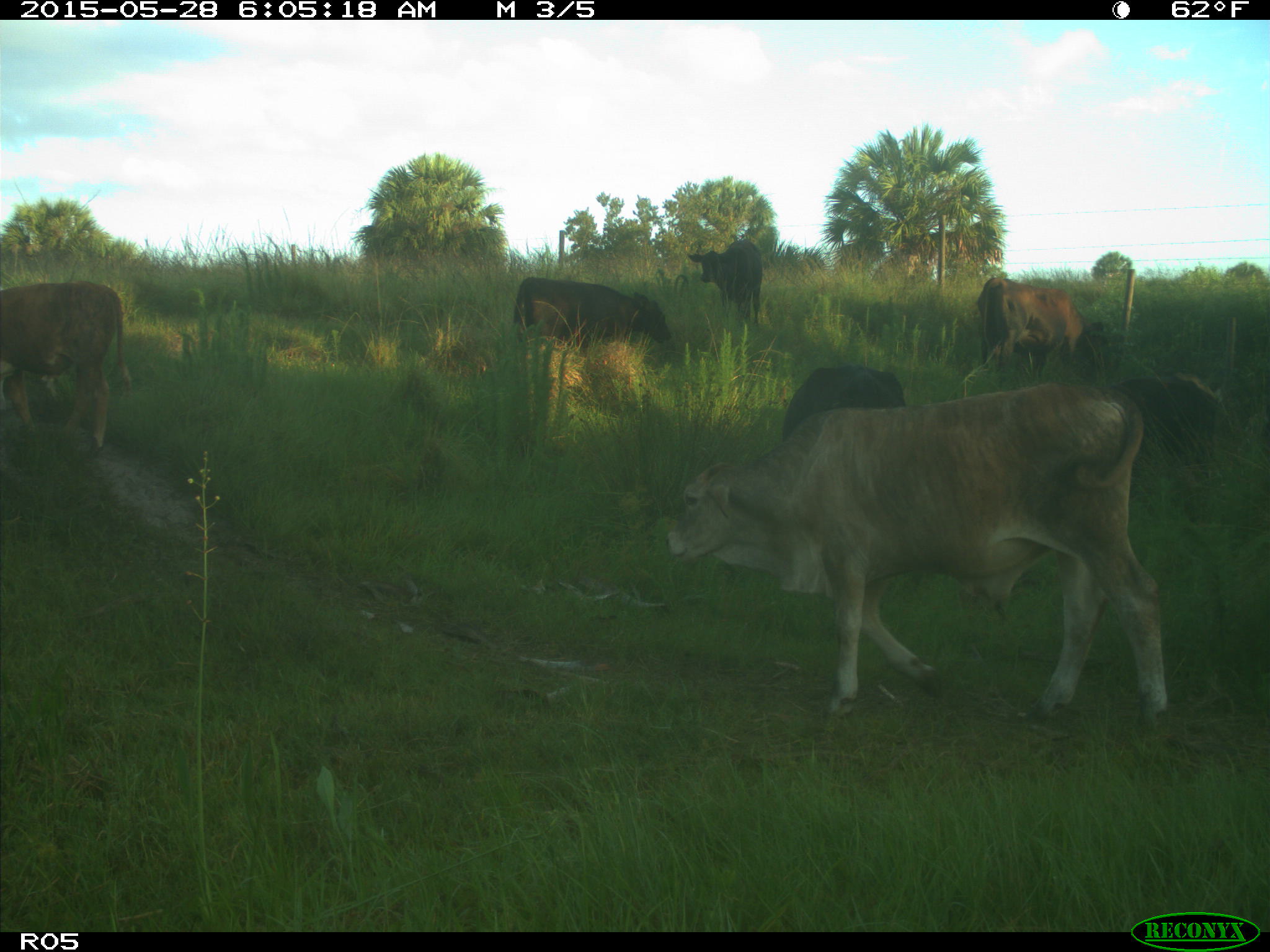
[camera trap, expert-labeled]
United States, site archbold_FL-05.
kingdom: Animalia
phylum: Chordata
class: Mammalia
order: Artiodactyla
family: Bovidae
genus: Bos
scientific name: Bos taurus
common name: domestic cow